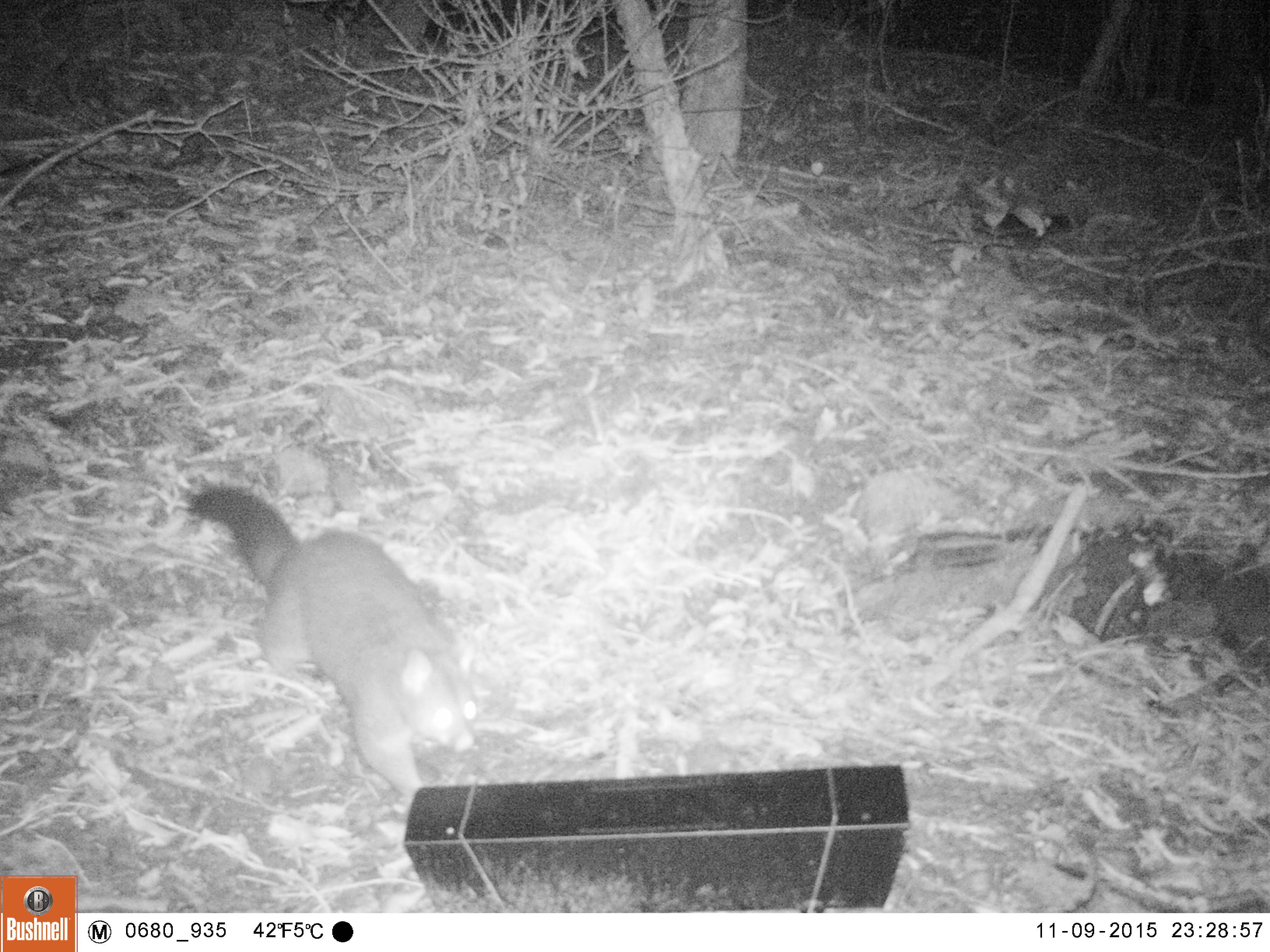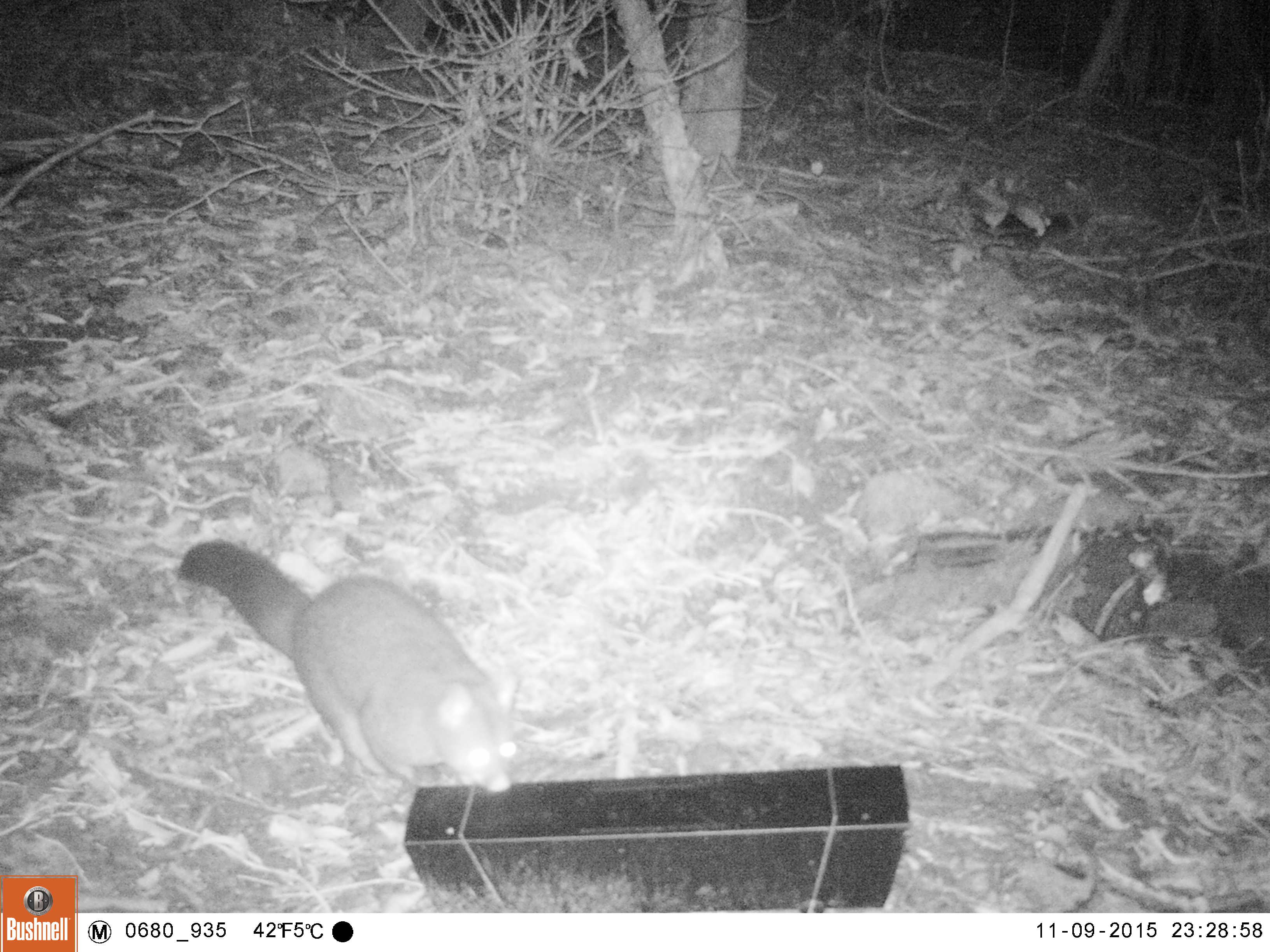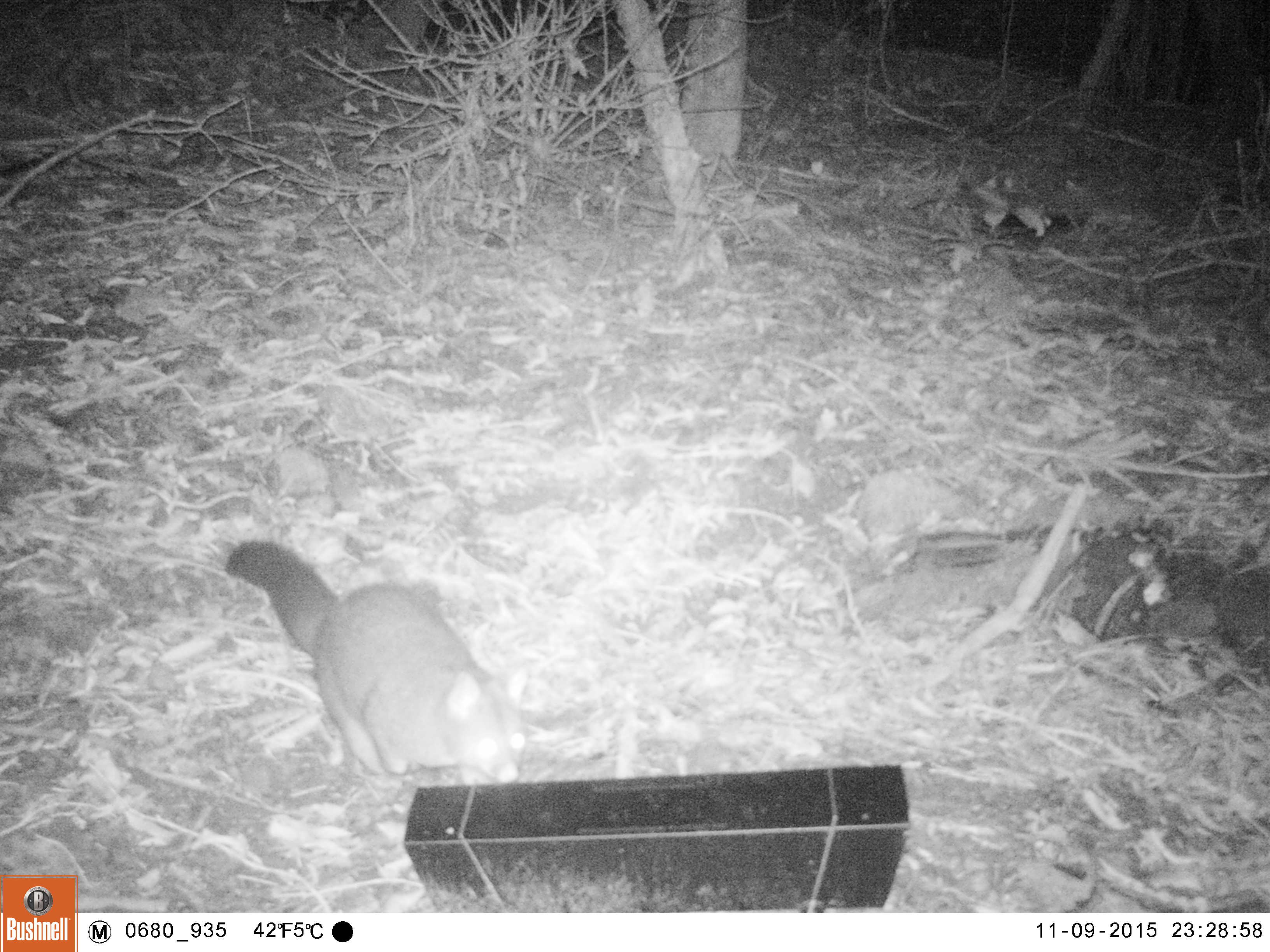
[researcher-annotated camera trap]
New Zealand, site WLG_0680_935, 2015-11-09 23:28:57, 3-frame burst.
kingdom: Animalia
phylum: Chordata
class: Mammalia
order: Diprotodontia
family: Phalangeridae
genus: Trichosurus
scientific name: Trichosurus vulpecula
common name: common brushtail possum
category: possum